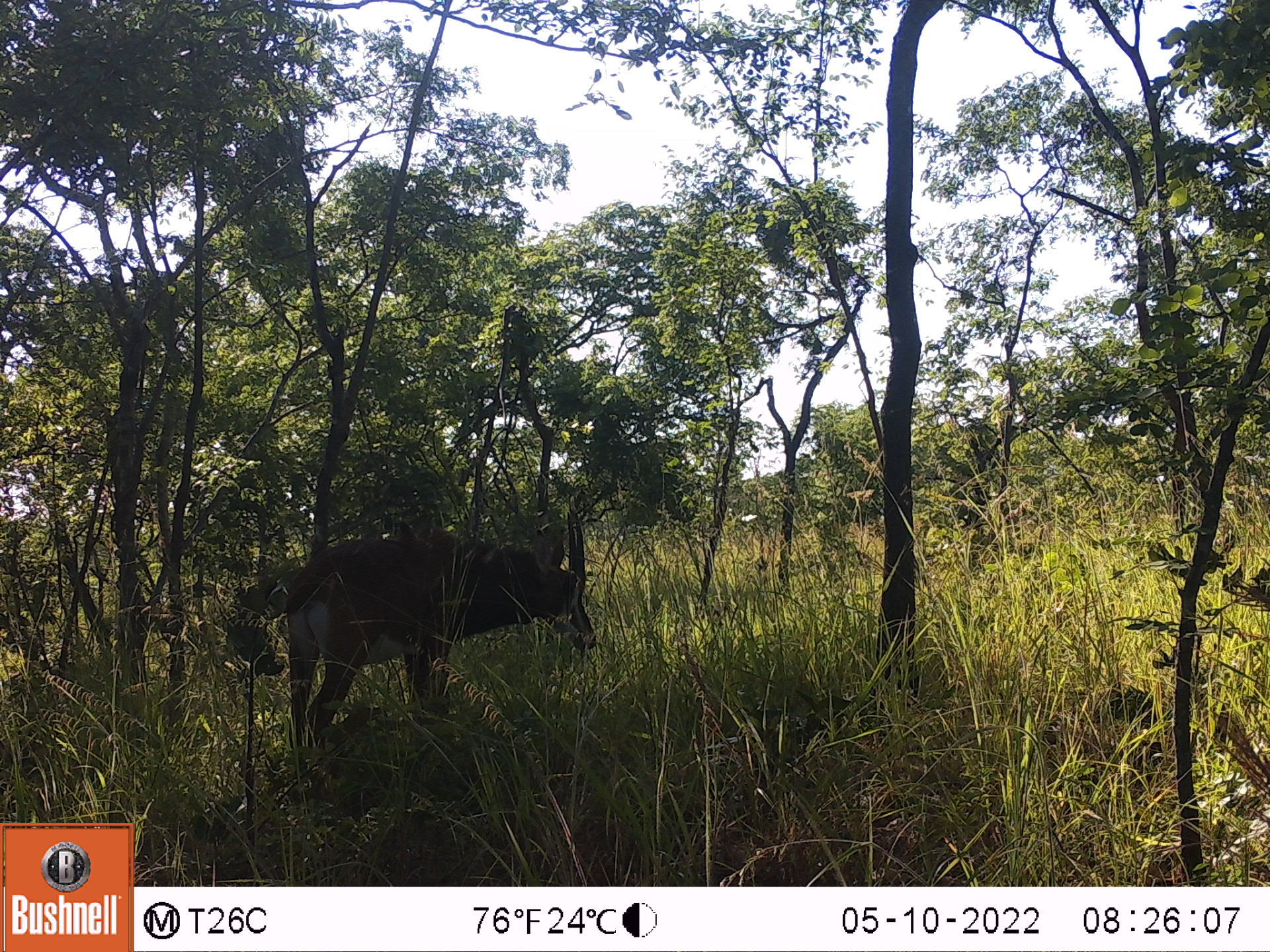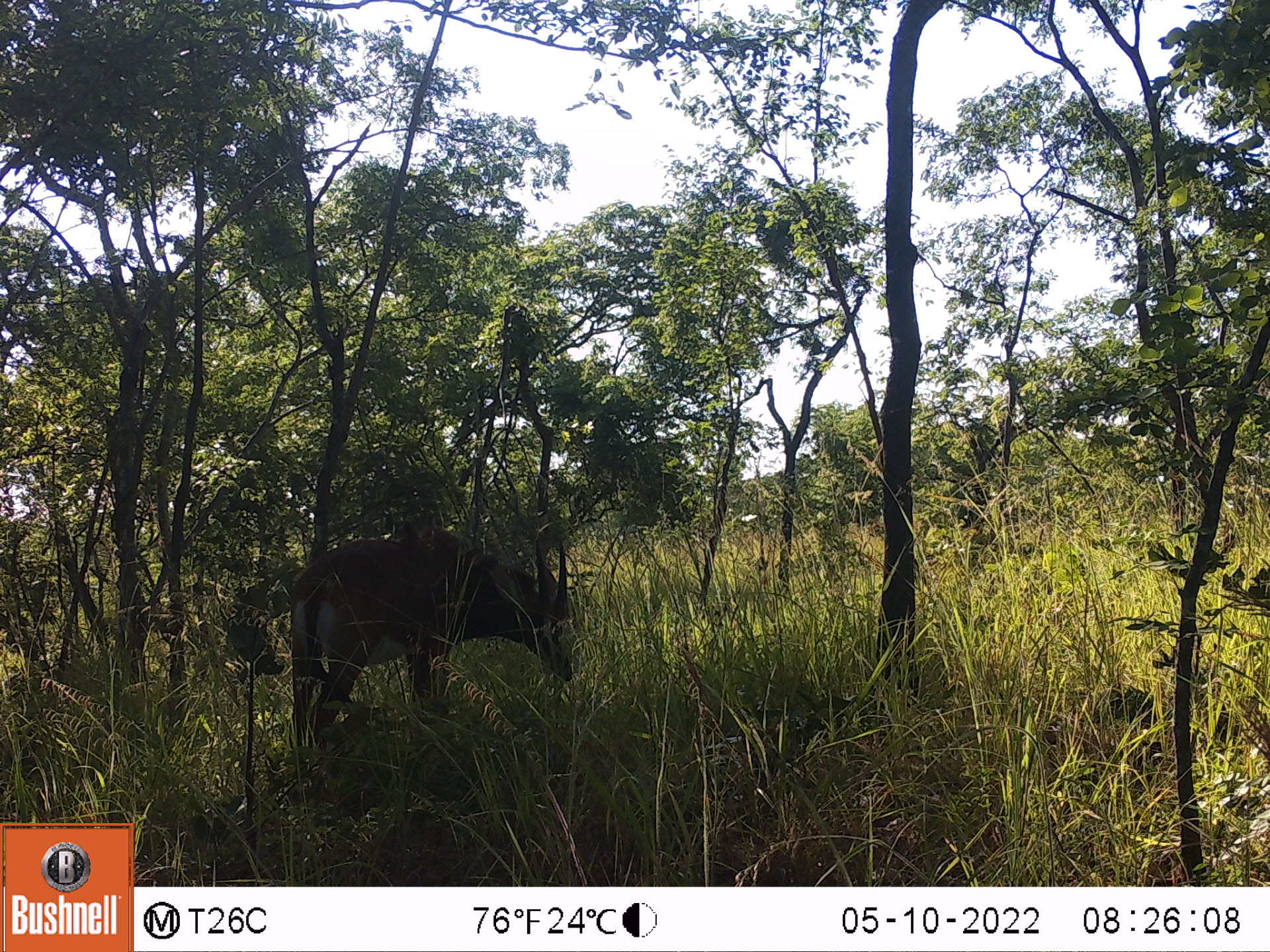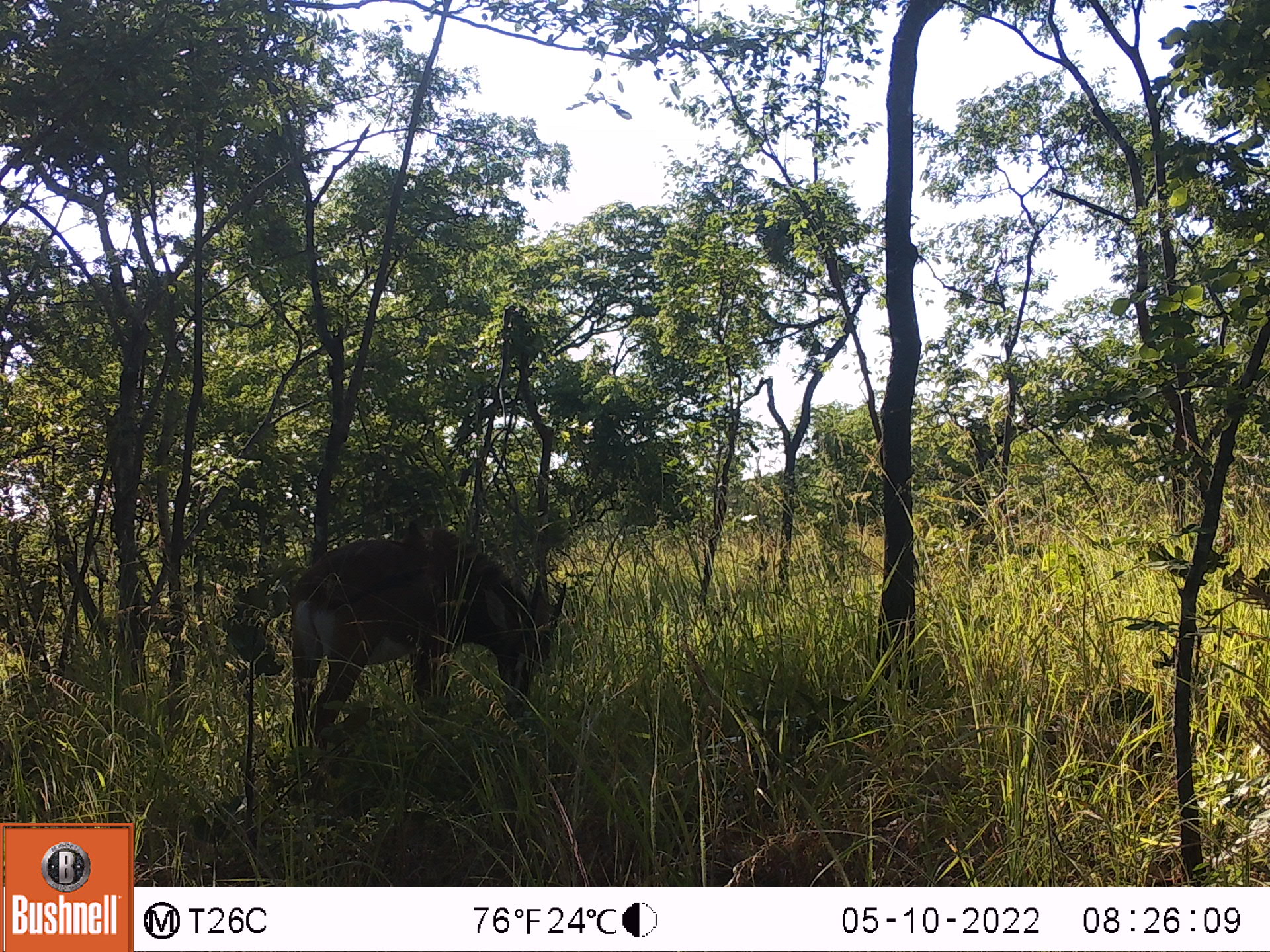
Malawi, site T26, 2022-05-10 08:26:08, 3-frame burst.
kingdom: Animalia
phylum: Chordata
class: Mammalia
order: Artiodactyla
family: Bovidae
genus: Hippotragus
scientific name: Hippotragus niger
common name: sable antelope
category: sable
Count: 1.